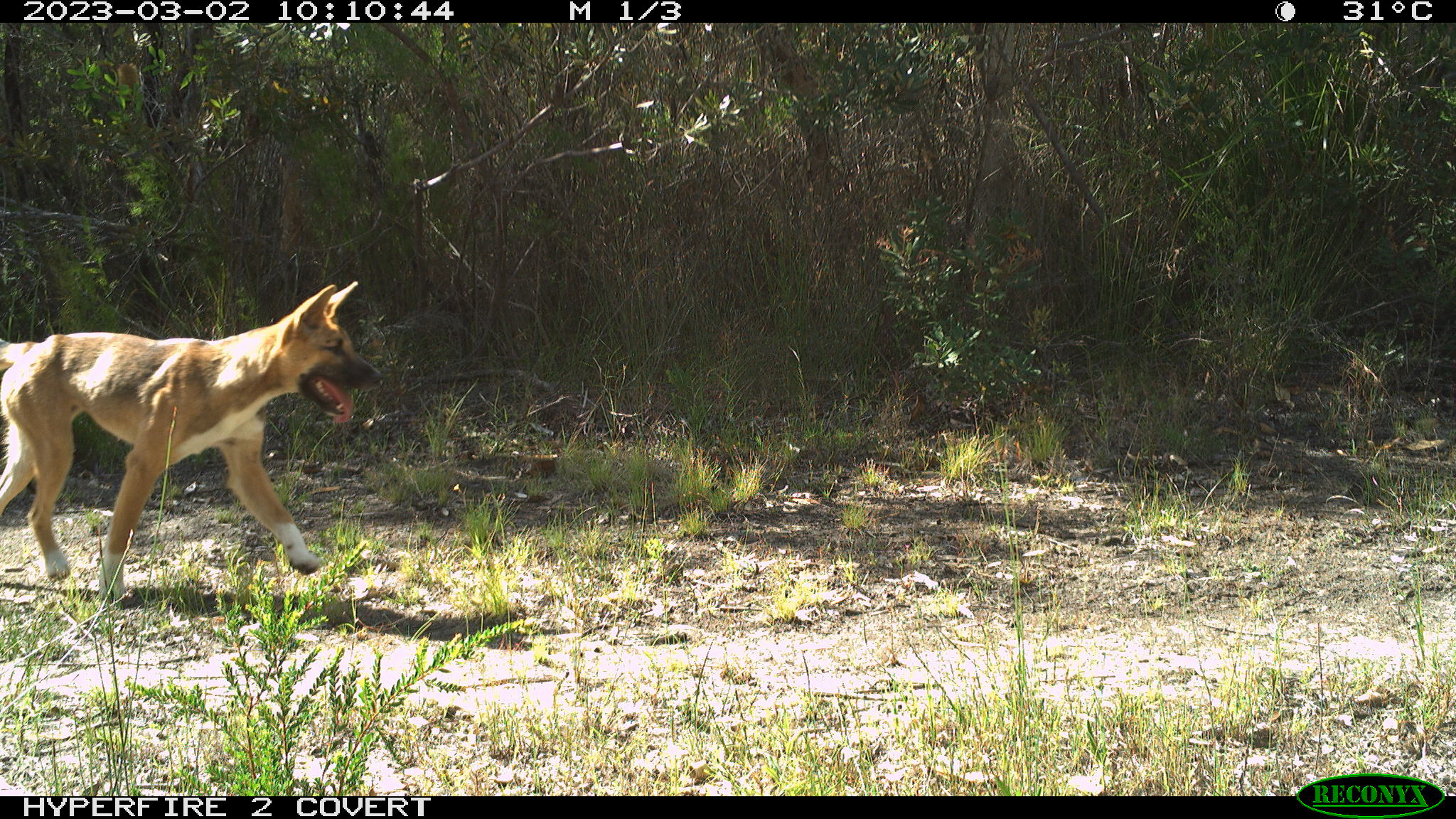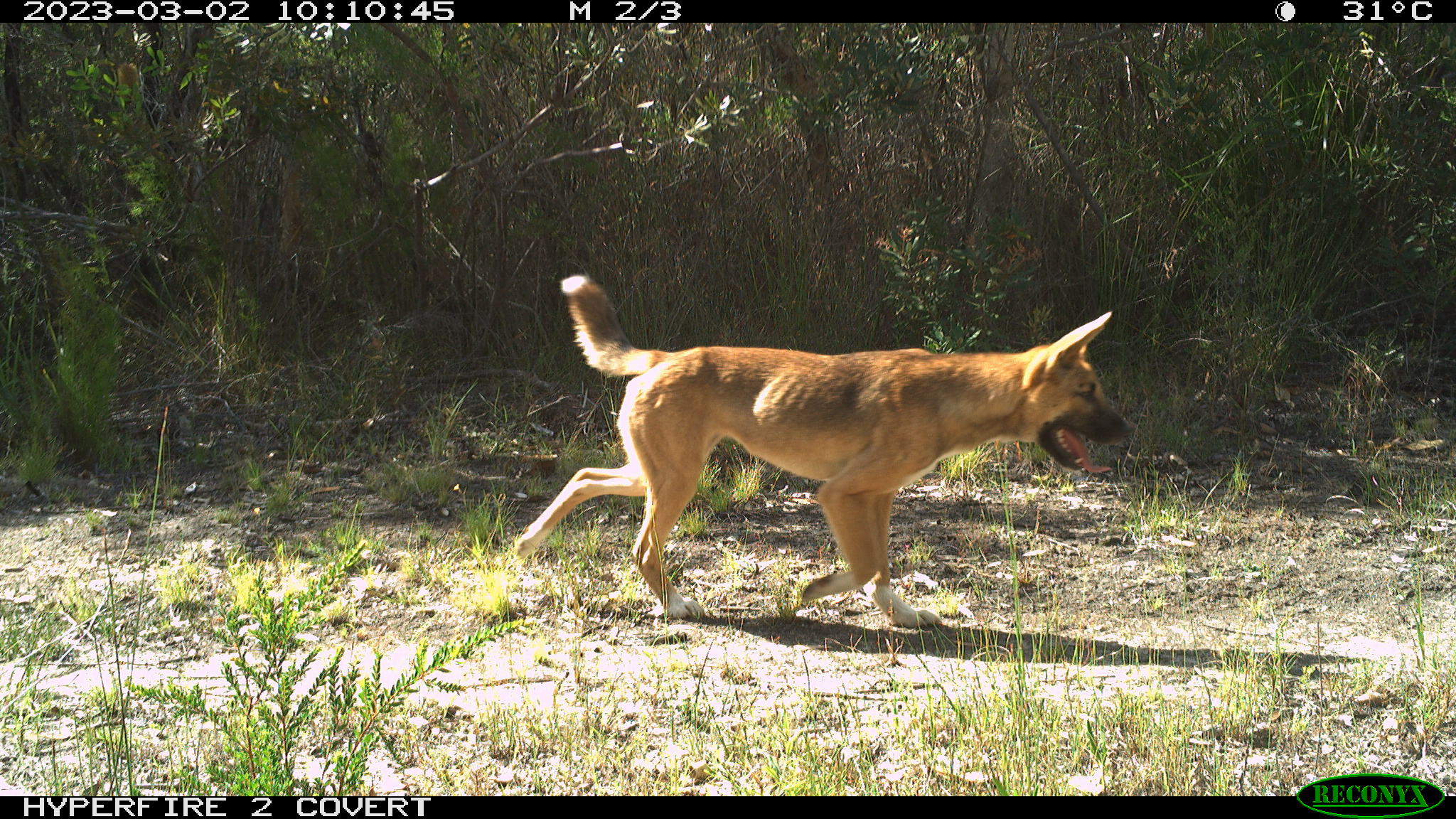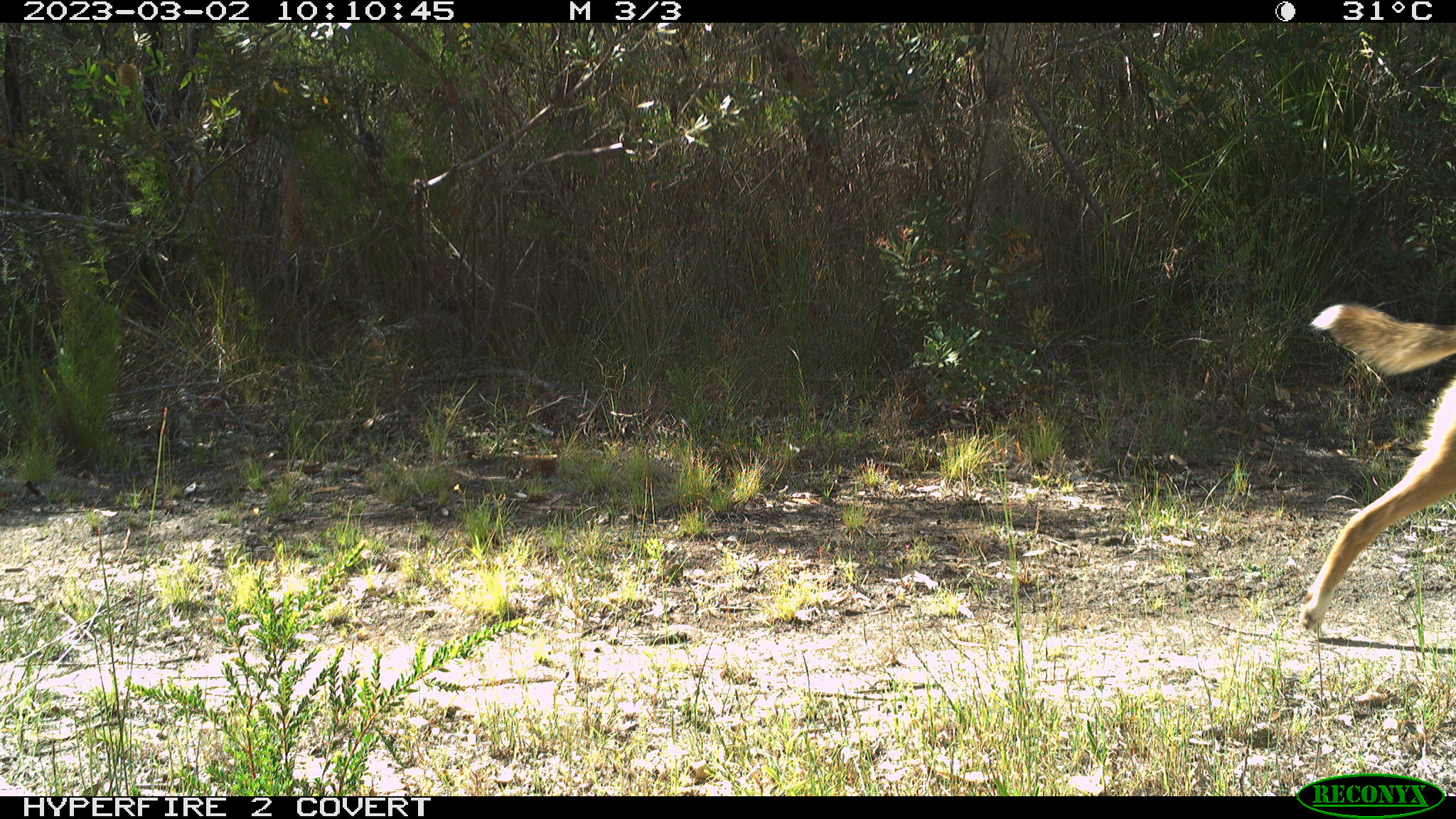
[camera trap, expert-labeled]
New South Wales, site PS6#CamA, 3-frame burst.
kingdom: Animalia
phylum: Chordata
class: Mammalia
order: Carnivora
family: Canidae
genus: Canis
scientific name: Canis familiaris dingo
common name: dingo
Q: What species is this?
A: Dingo (Canis familiaris dingo).